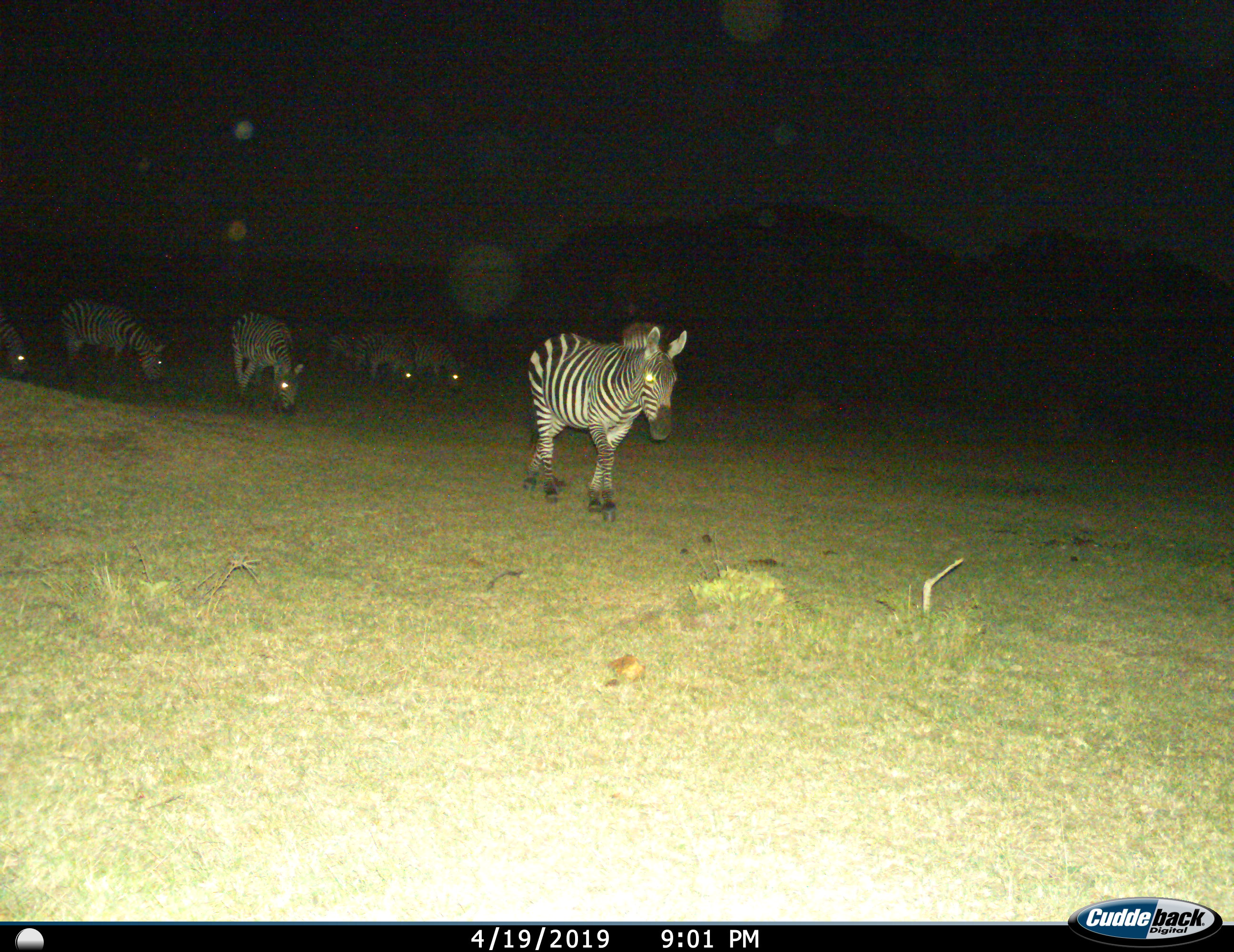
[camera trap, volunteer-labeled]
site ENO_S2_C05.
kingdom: Animalia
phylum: Chordata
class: Mammalia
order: Perissodactyla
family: Equidae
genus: Equus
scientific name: Equus quagga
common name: plains zebra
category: zebraplains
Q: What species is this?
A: Zebraplains (plains zebra) (Equus quagga).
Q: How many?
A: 7.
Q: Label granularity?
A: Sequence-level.